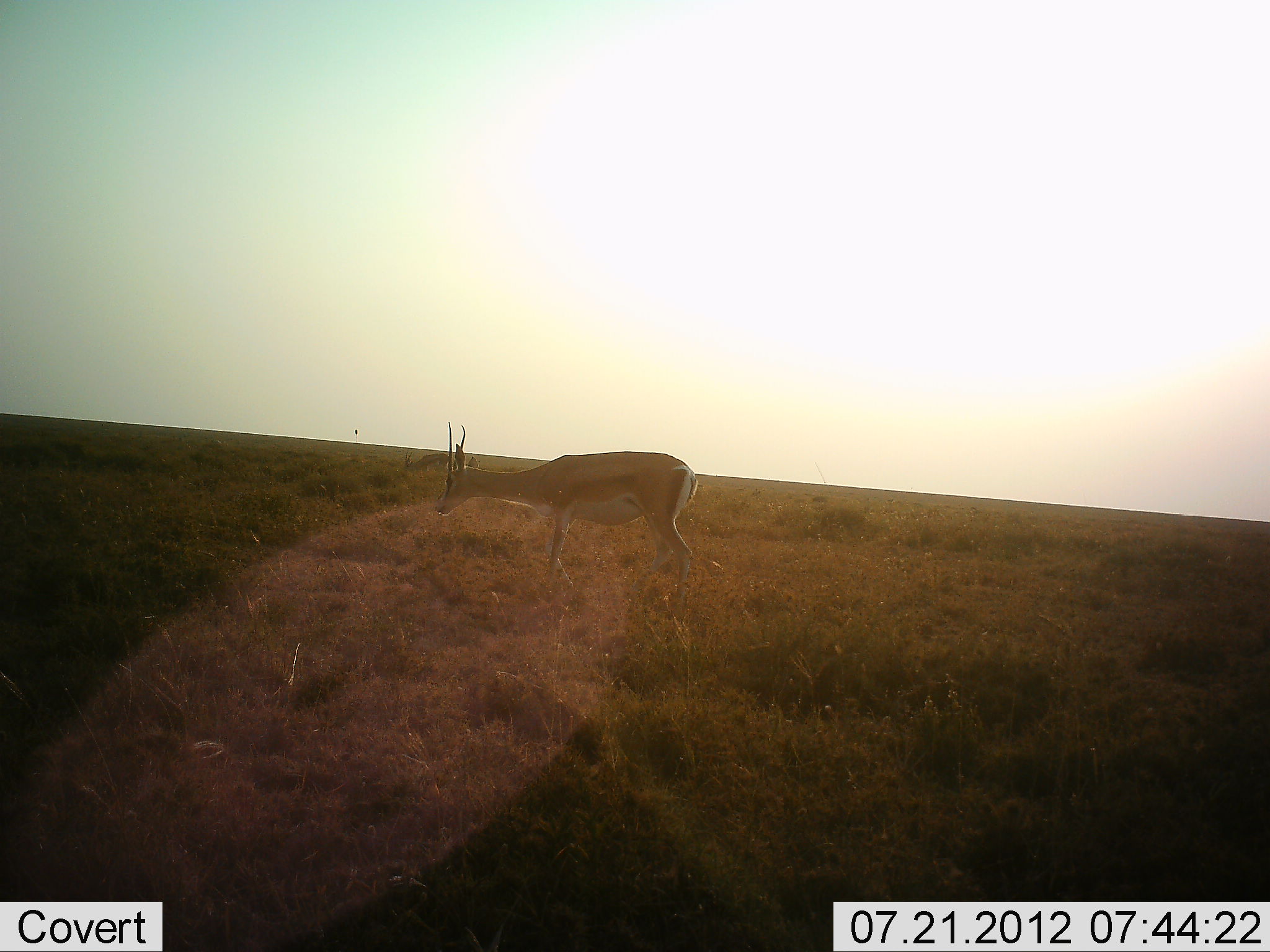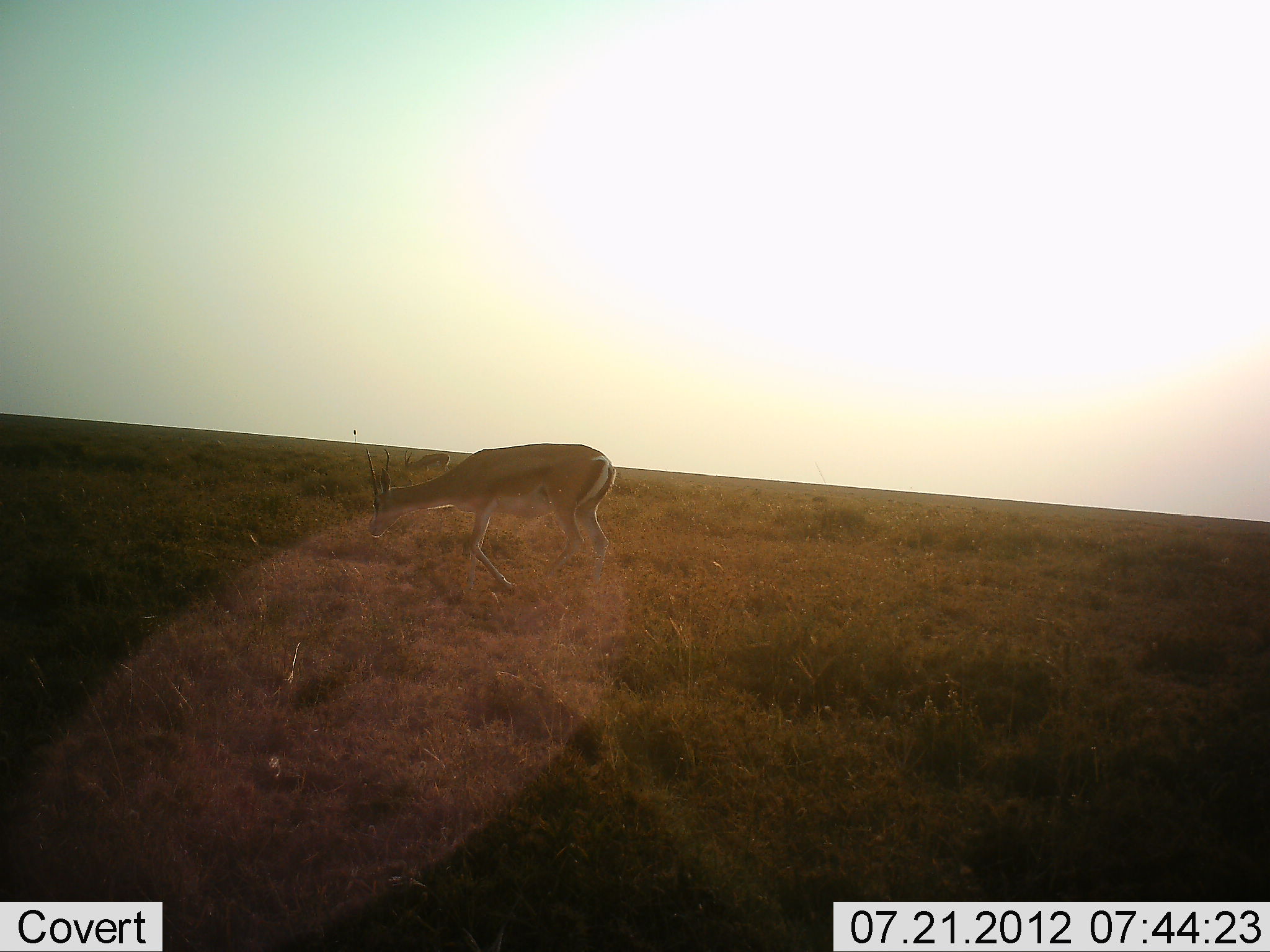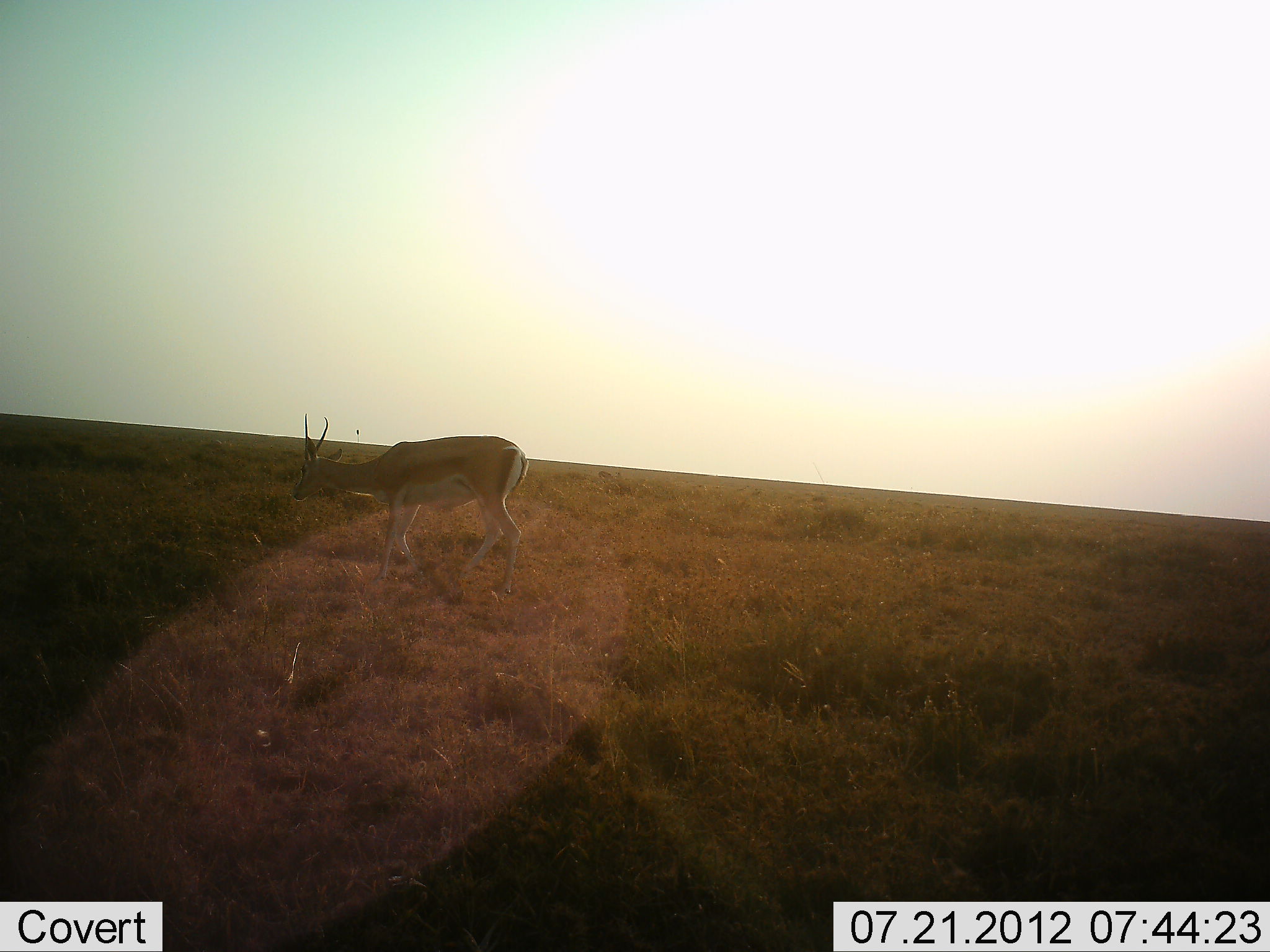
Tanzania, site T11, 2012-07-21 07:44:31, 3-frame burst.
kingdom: Animalia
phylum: Chordata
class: Mammalia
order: Artiodactyla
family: Bovidae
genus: Nanger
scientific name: Nanger granti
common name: grant's gazelle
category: gazellegrants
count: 1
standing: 10%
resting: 0%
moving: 60%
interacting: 0%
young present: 0%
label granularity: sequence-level